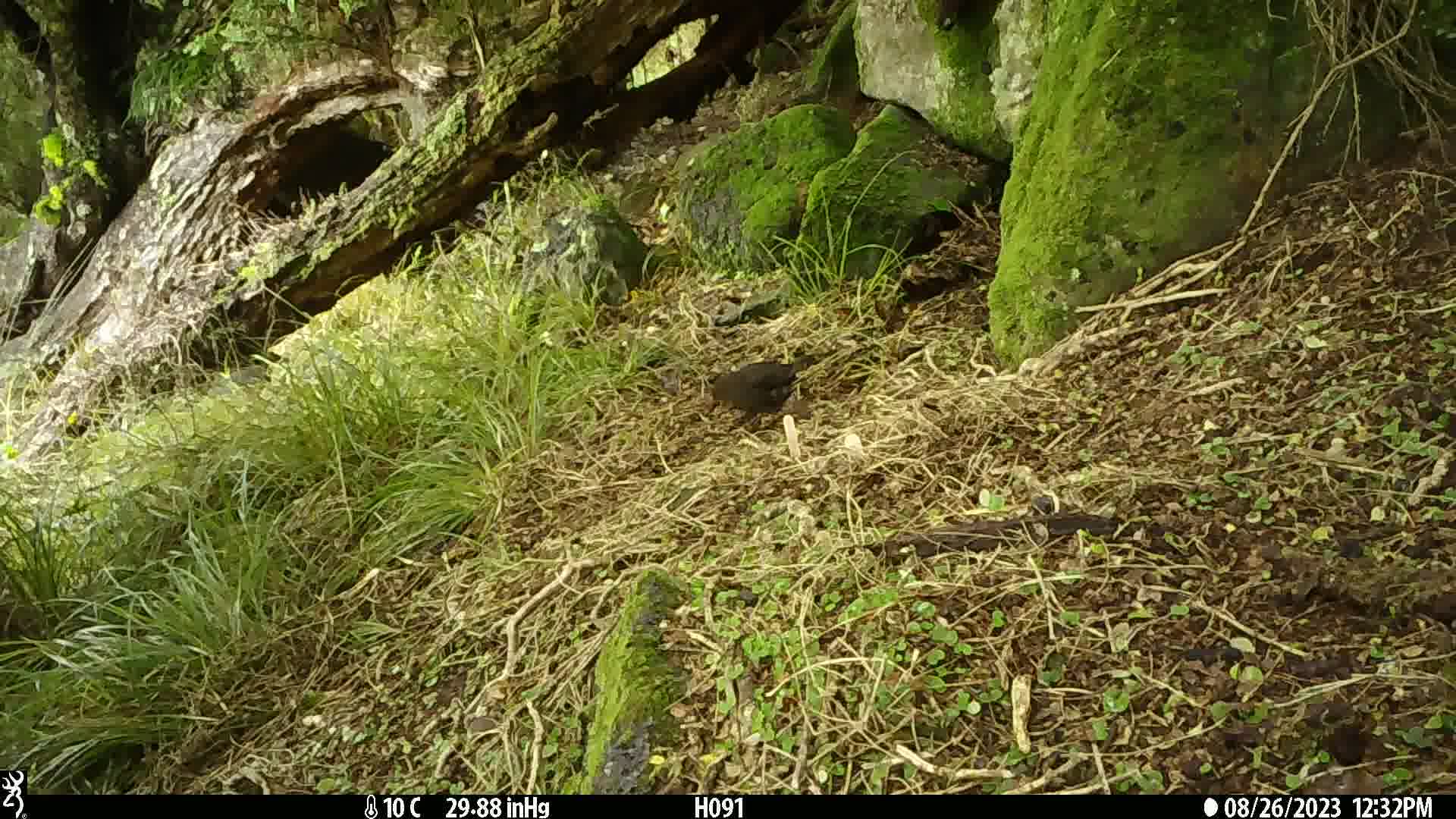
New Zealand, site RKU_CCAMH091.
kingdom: Animalia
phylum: Chordata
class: Aves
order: Passeriformes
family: Turdidae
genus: Turdus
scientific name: Turdus merula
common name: eurasian blackbird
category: blackbird